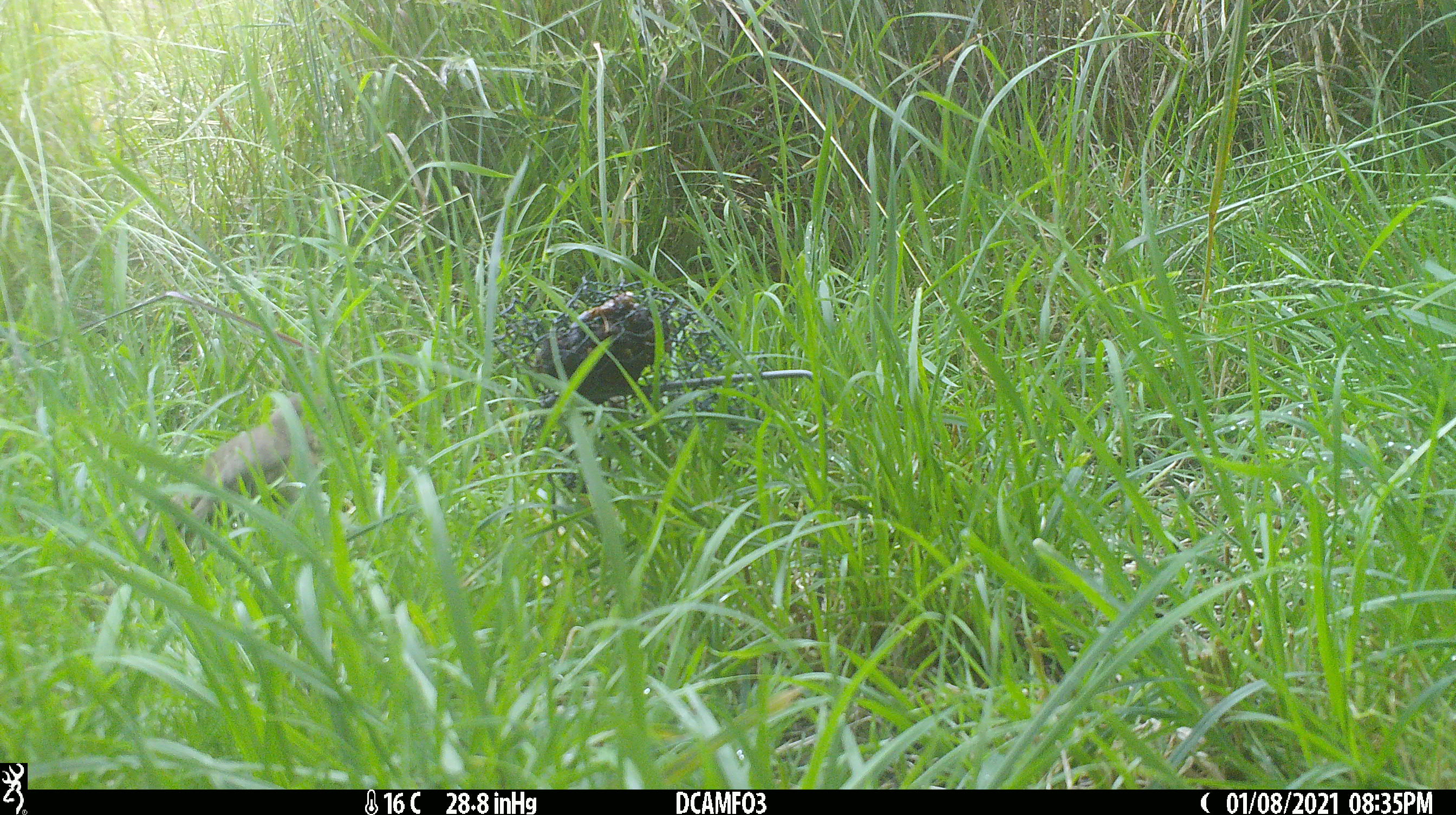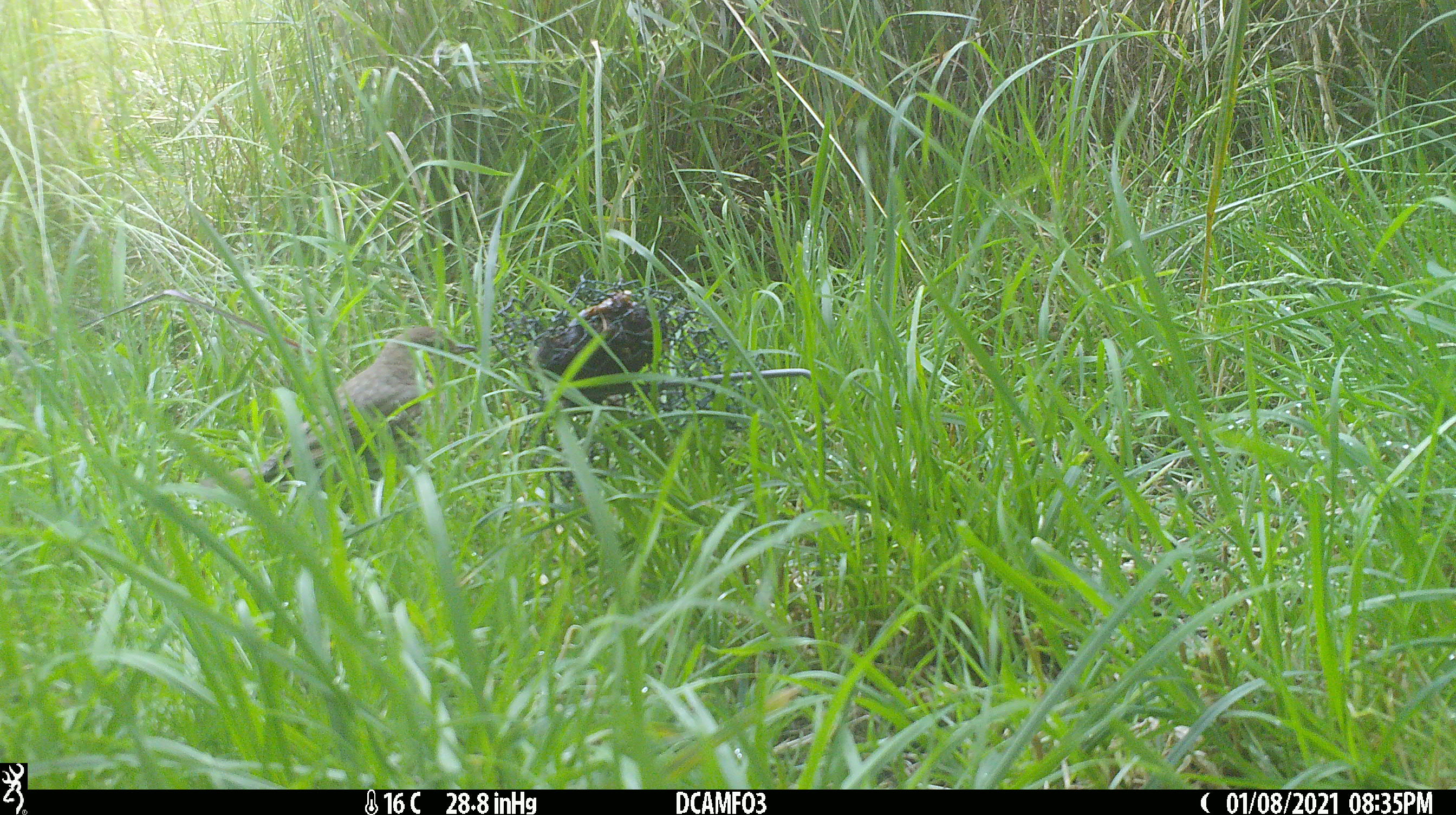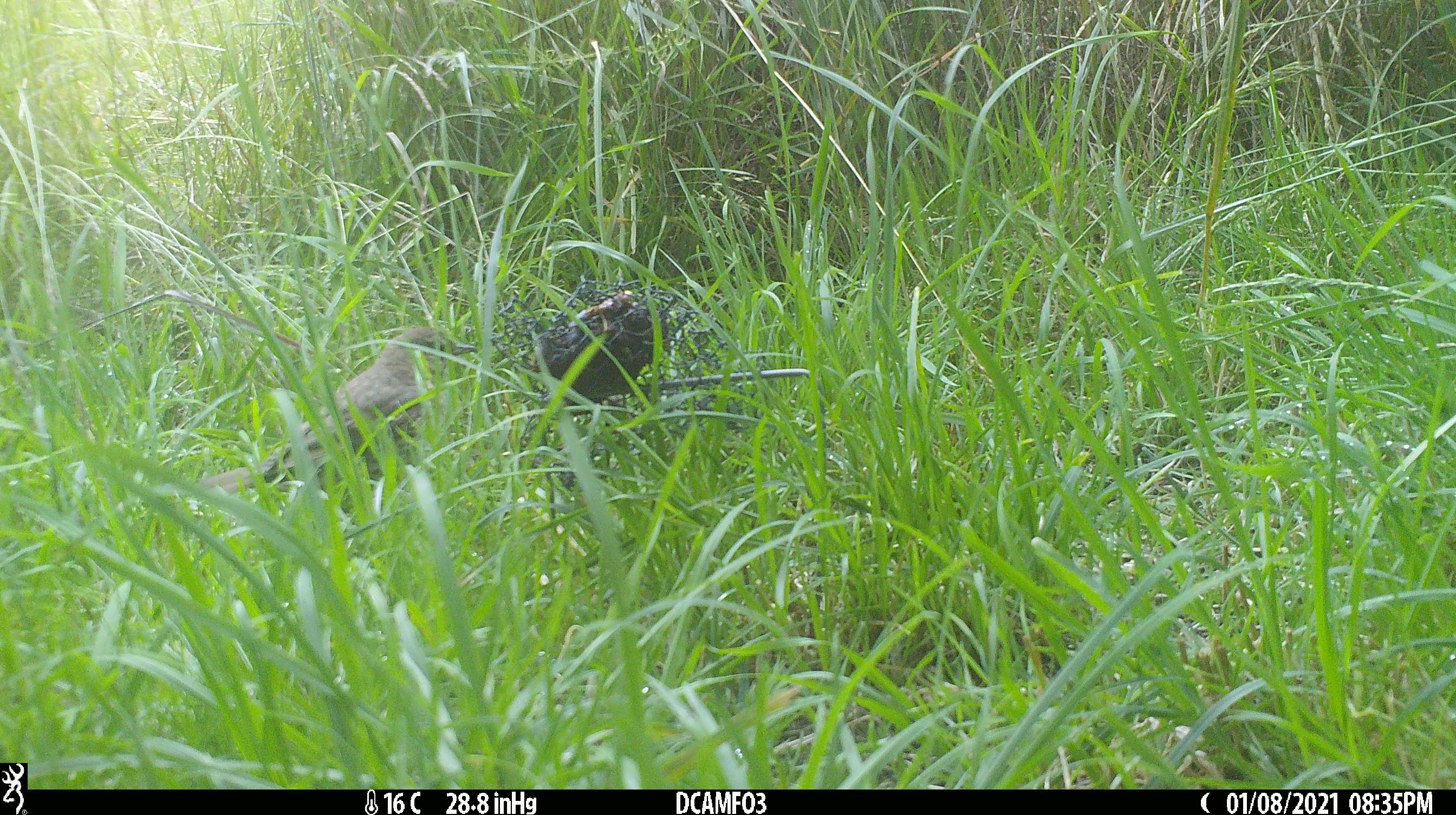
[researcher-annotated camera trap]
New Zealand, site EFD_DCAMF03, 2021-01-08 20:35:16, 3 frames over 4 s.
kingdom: Animalia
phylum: Chordata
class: Aves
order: Passeriformes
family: Turdidae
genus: Turdus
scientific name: Turdus philomelos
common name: song thrush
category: thrush